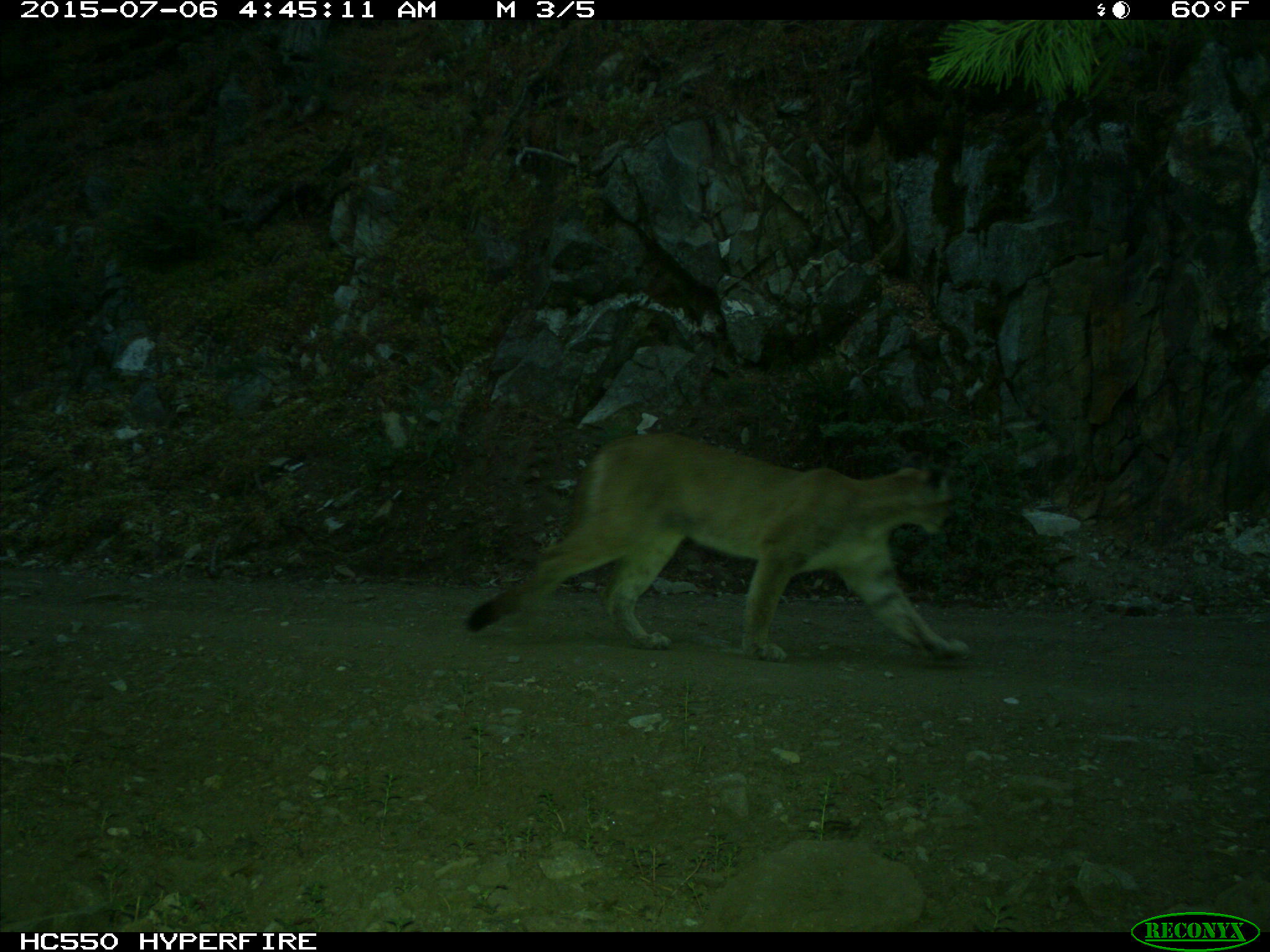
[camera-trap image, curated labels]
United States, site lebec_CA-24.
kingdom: Animalia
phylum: Chordata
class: Mammalia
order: Carnivora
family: Felidae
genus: Puma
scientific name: Puma concolor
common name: mountain lion